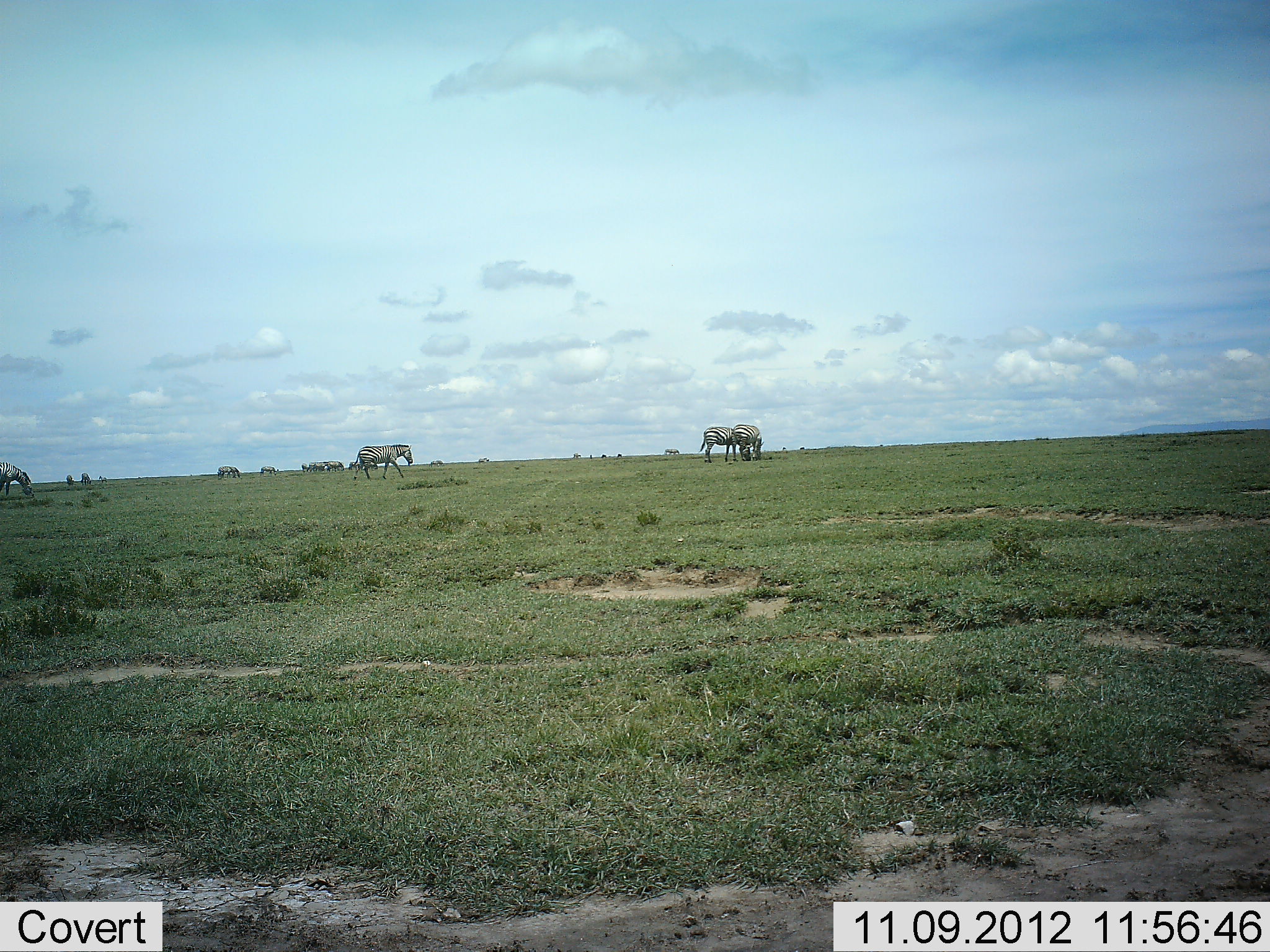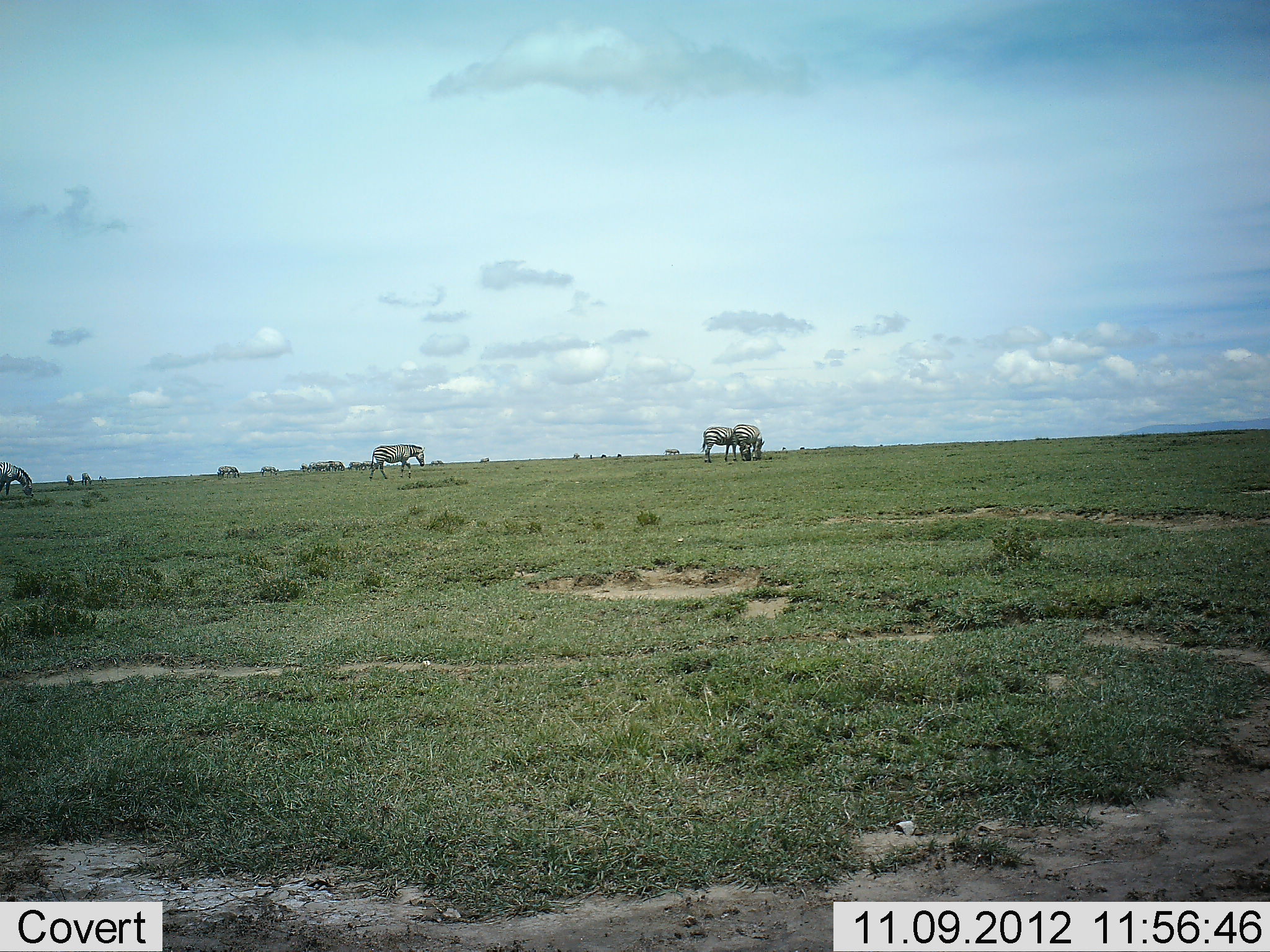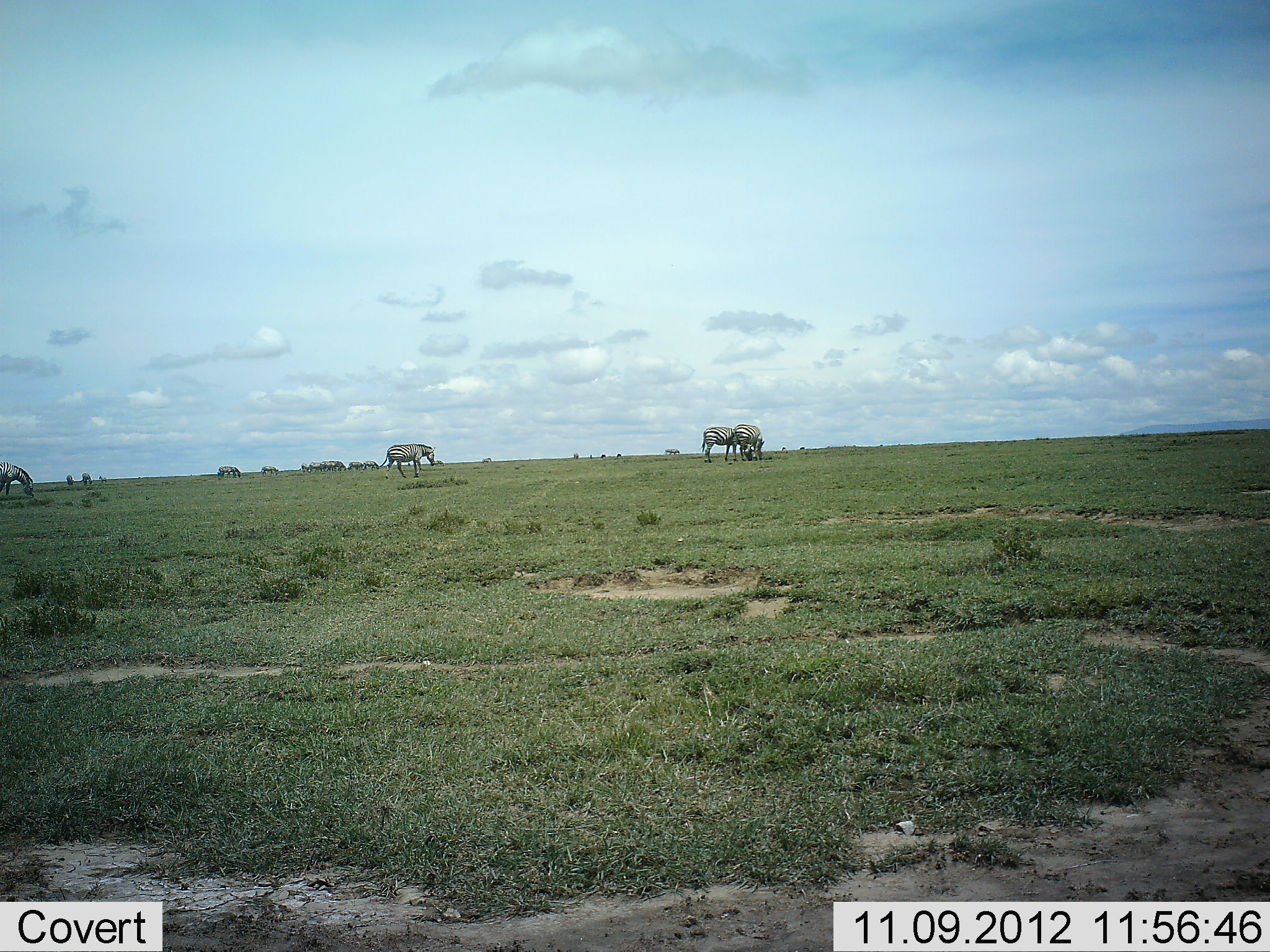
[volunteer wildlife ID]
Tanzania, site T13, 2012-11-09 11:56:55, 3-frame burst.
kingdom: Animalia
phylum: Chordata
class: Mammalia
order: Perissodactyla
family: Equidae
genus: Equus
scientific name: Equus quagga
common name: plains zebra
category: zebra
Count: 11-50.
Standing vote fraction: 30%.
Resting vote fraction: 10%.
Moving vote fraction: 60%.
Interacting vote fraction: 10%.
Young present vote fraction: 0%.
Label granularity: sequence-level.